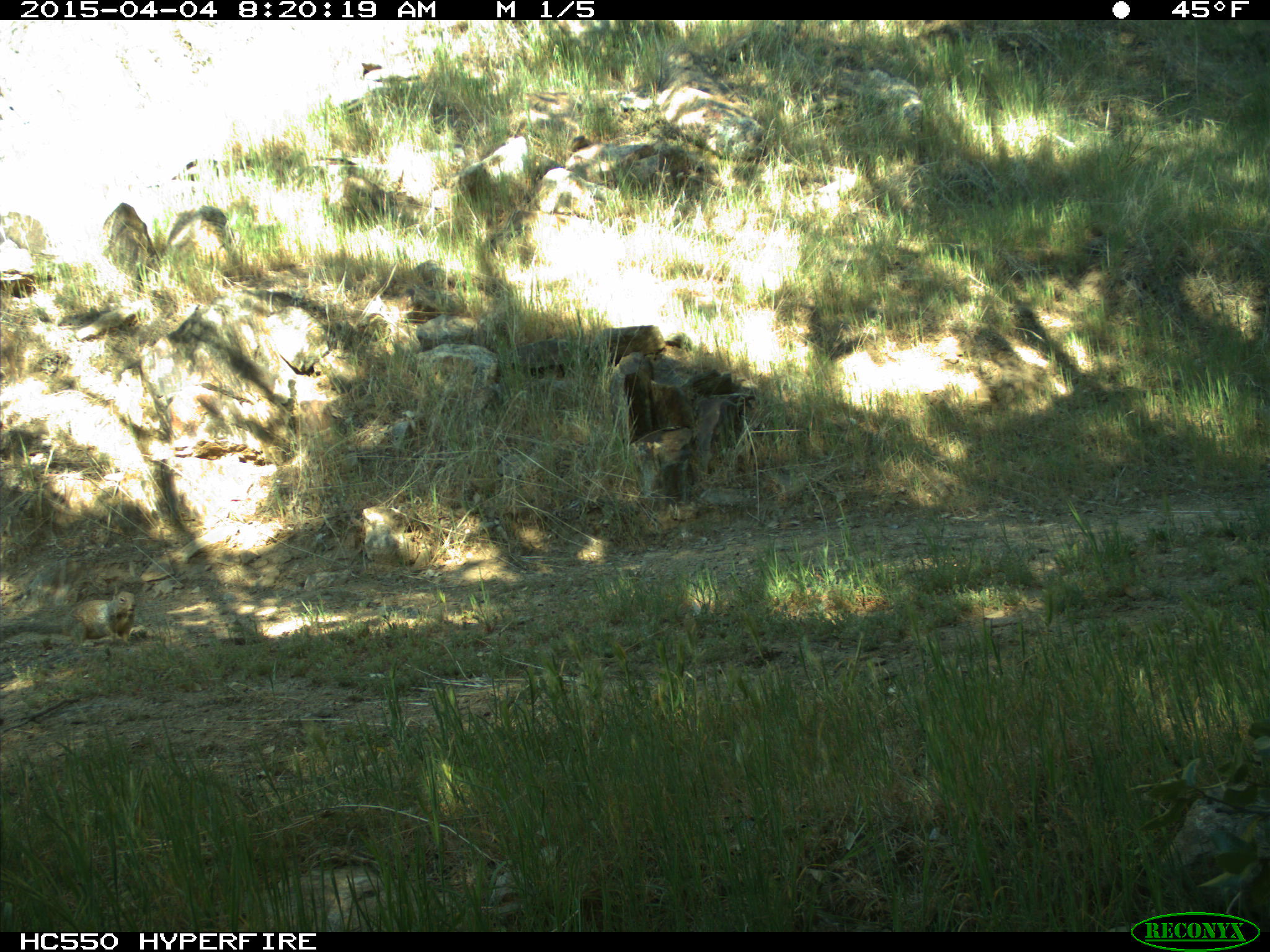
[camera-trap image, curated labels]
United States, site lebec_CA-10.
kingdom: Animalia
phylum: Chordata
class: Mammalia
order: Rodentia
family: Sciuridae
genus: Otospermophilus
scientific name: Otospermophilus beecheyi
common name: california ground squirrel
Otospermophilus beecheyi (california ground squirrel).